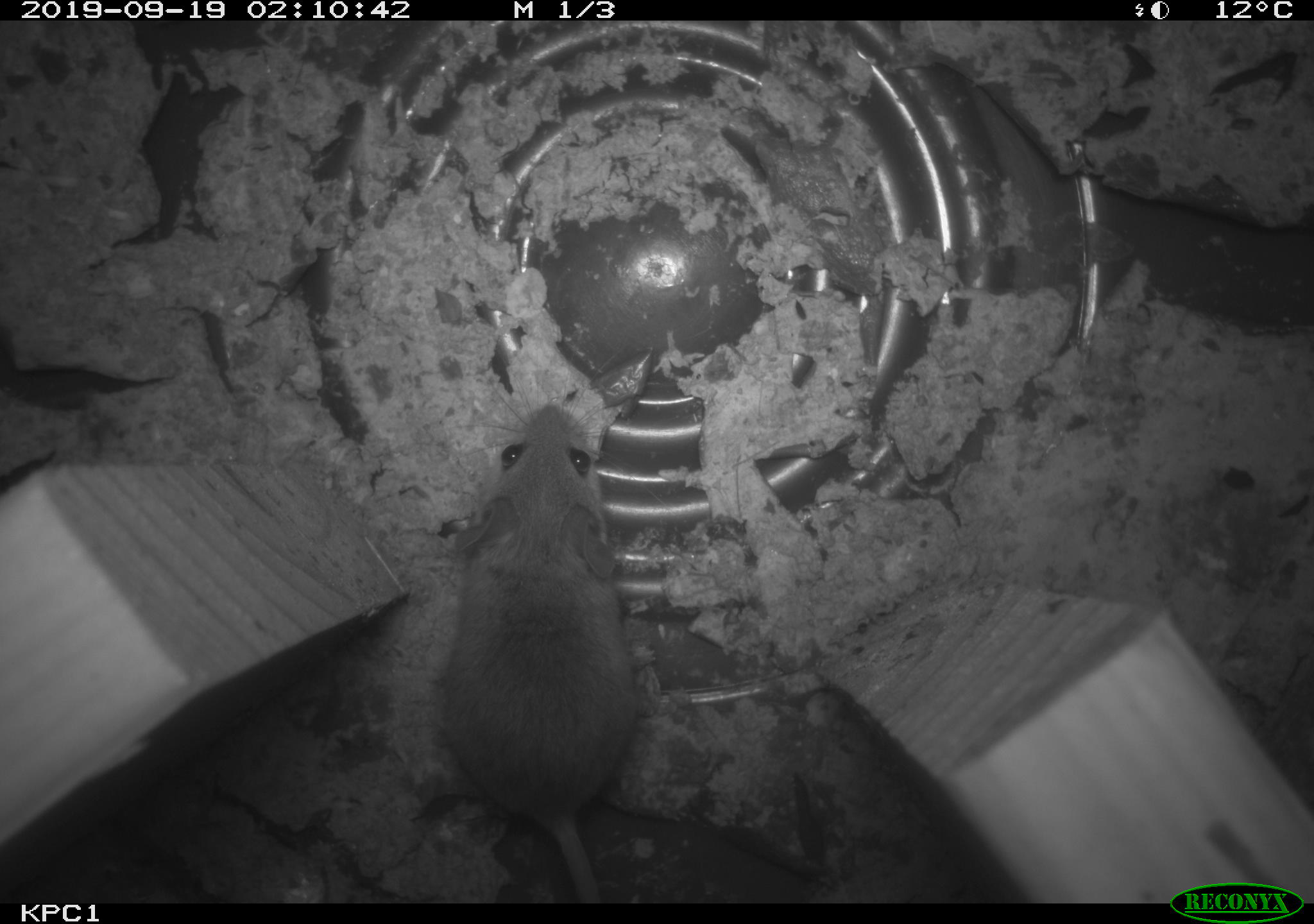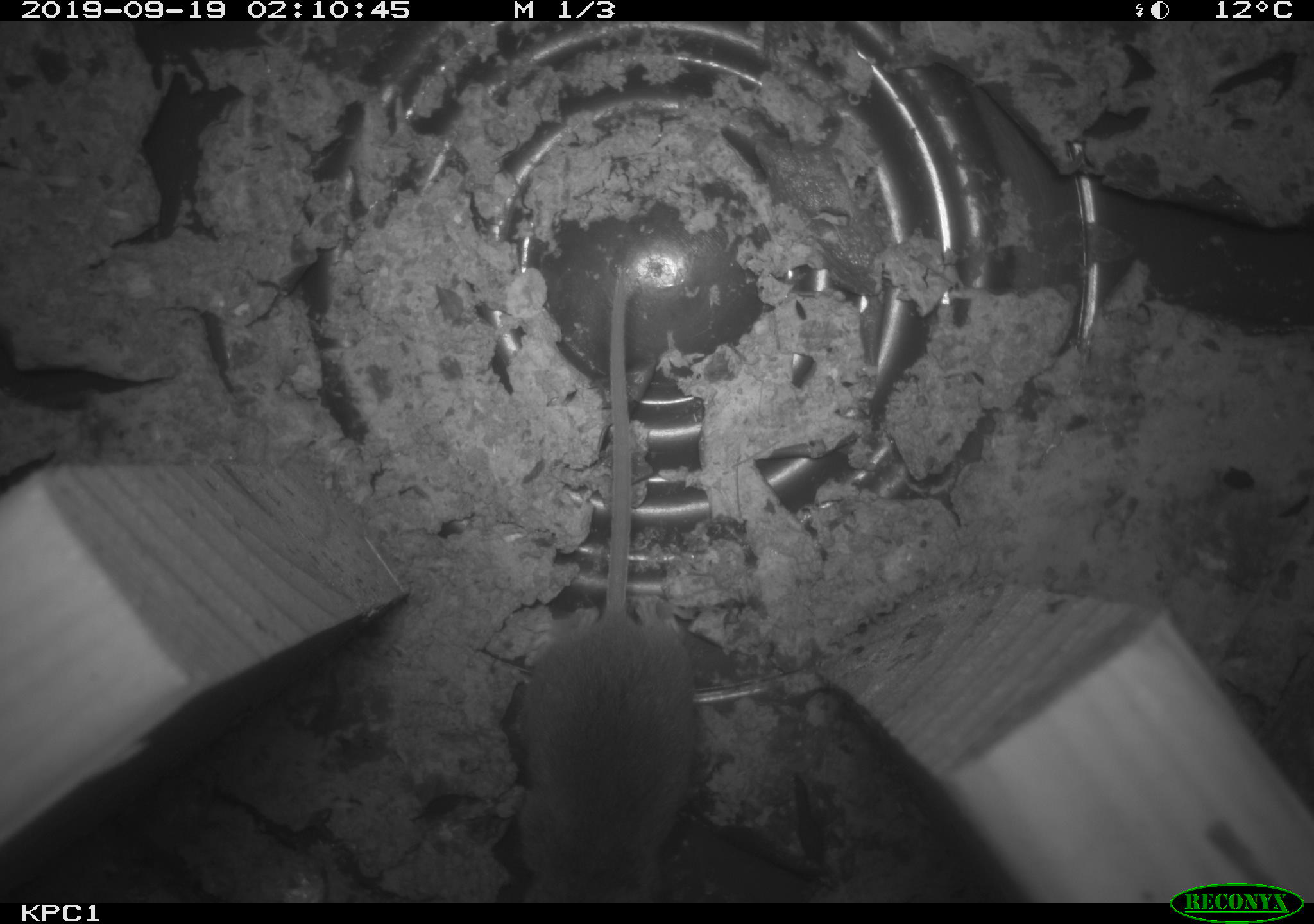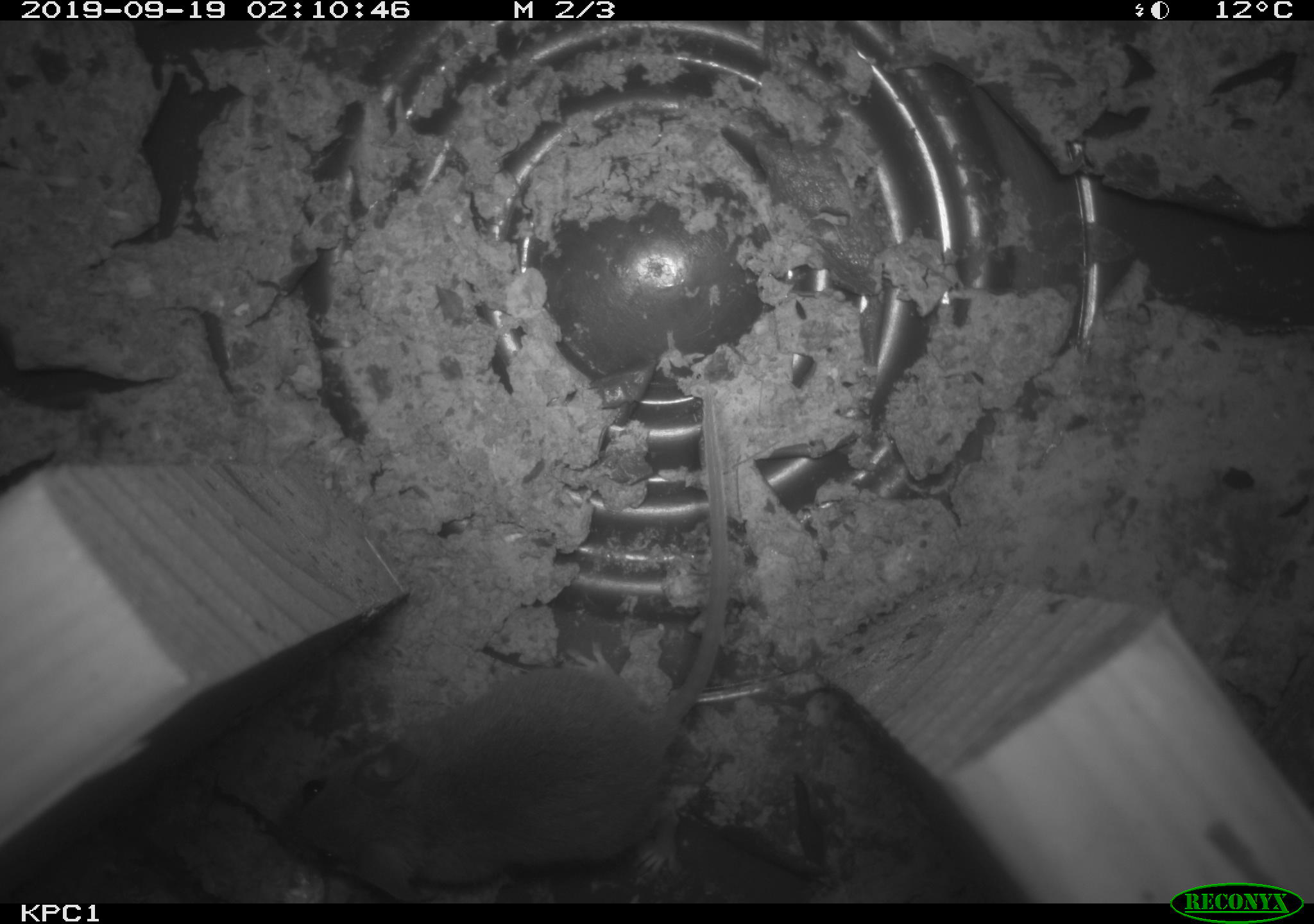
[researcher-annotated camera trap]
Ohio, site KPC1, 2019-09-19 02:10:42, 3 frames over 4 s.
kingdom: Animalia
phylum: Chordata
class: Mammalia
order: Rodentia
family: Cricetidae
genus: Peromyscus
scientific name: Peromyscus leucopus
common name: white-footed mouse